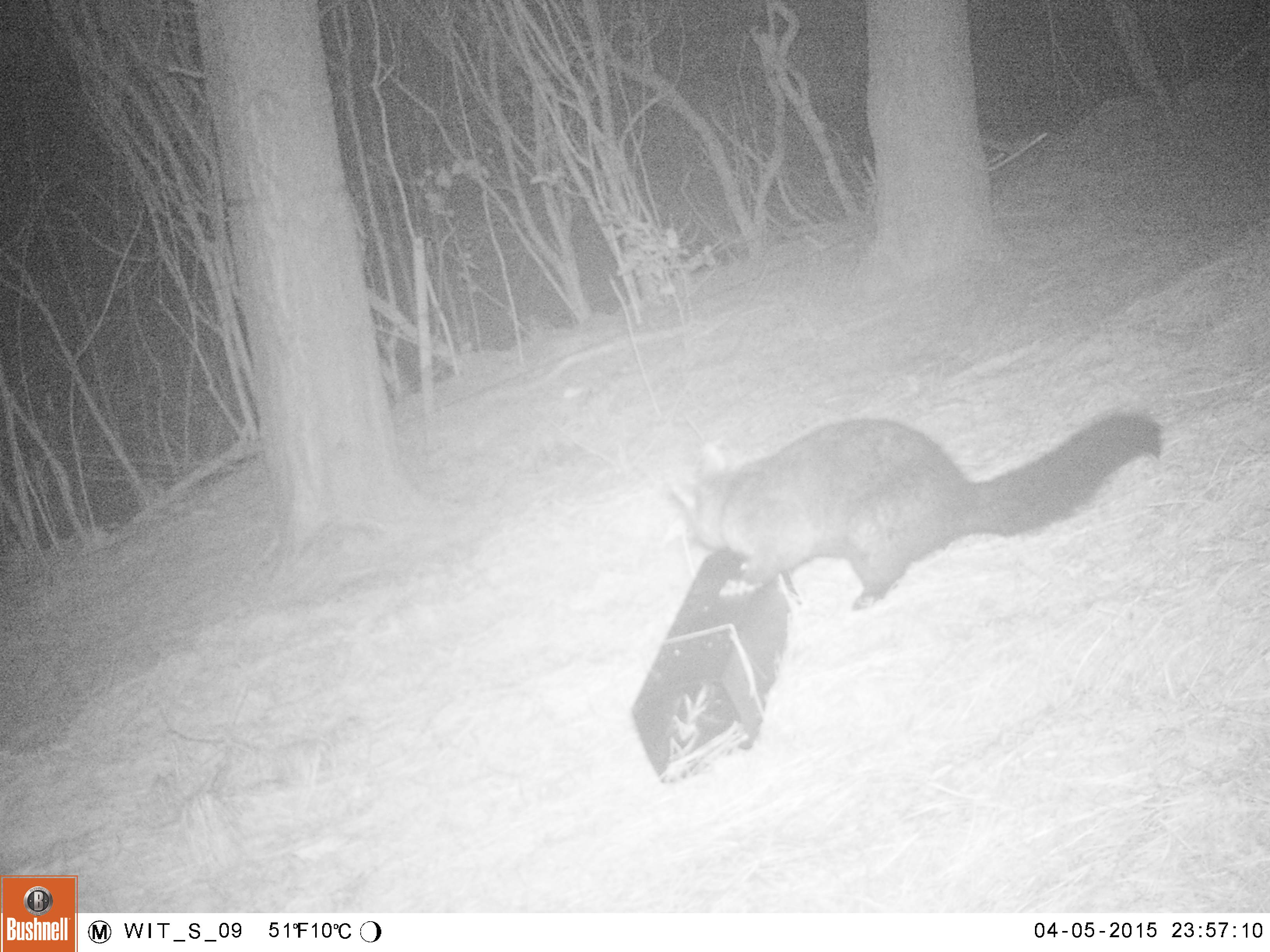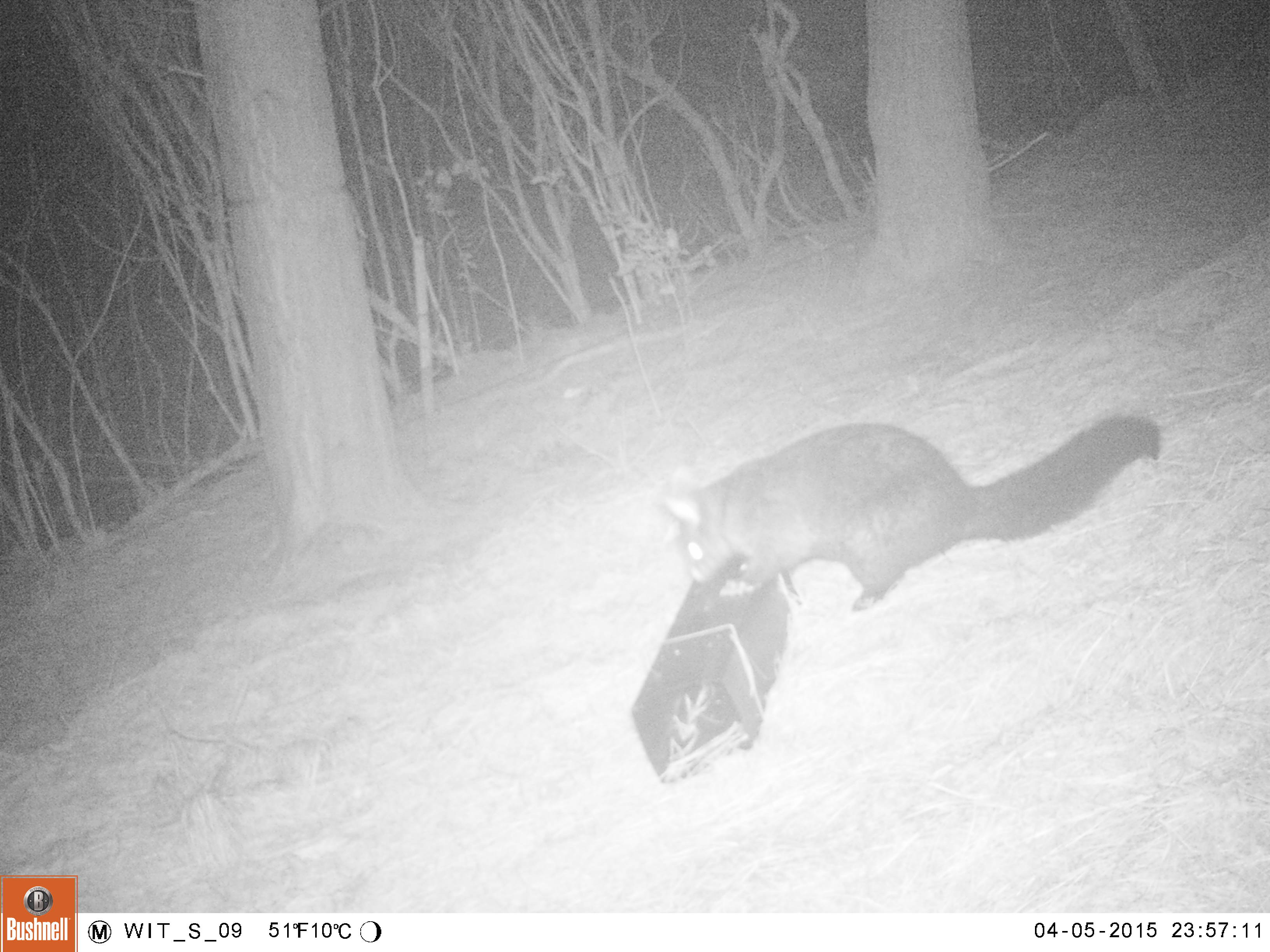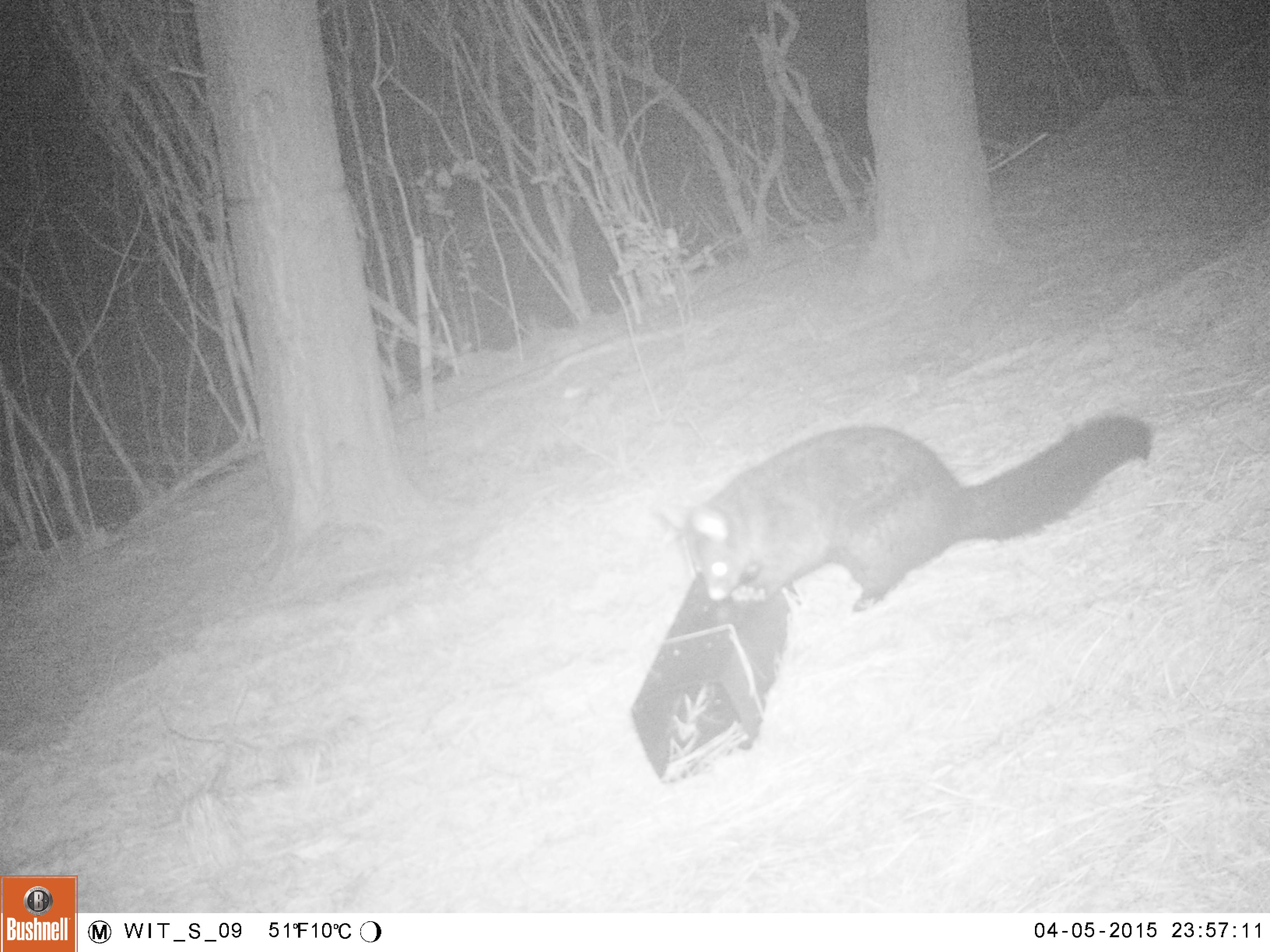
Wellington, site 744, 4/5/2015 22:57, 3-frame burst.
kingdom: Animalia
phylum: Chordata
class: Mammalia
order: Didelphimorphia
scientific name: Didelphimorphia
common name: possum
Possum (Didelphimorphia).